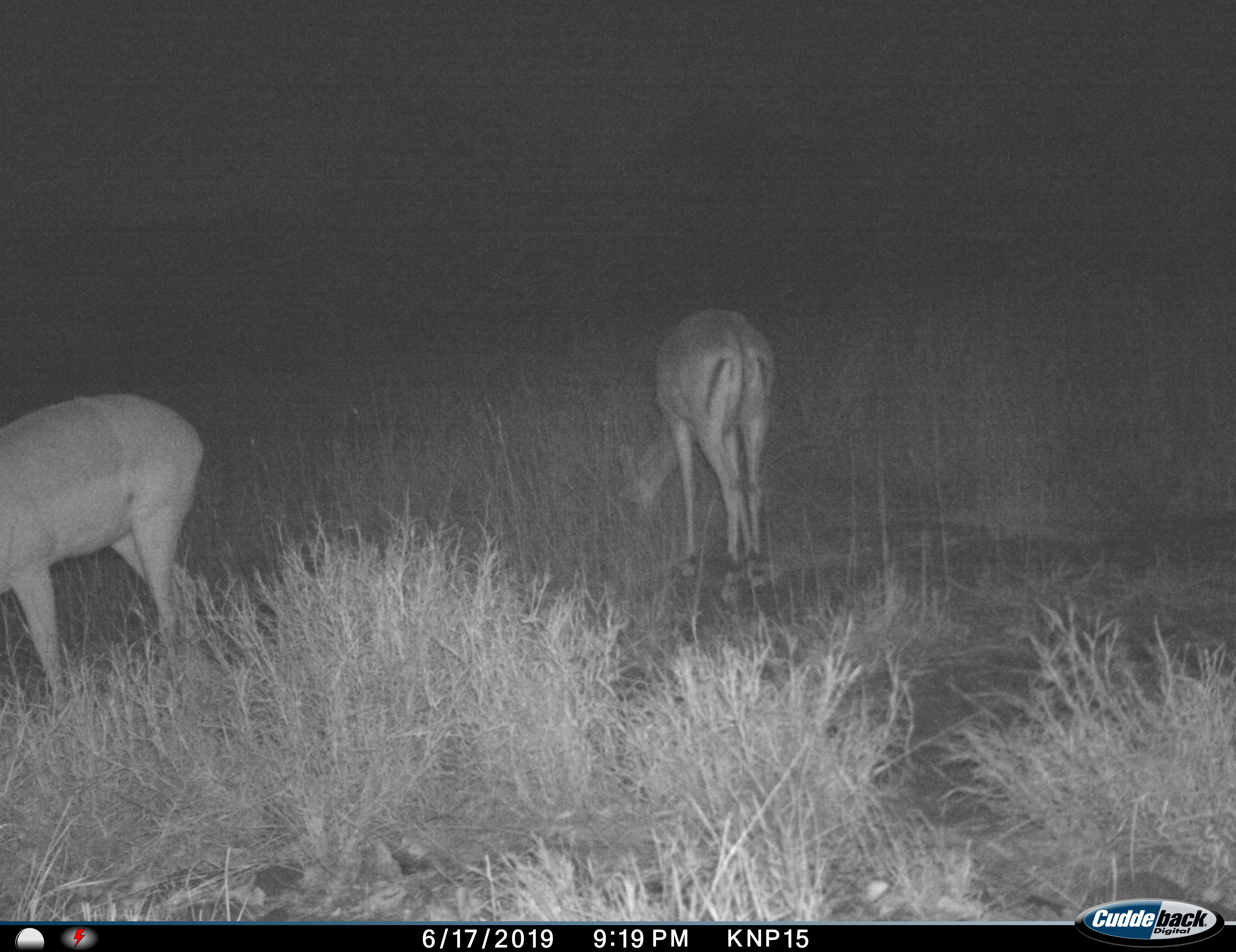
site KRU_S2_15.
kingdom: Animalia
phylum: Chordata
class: Mammalia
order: Artiodactyla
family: Bovidae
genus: Aepyceros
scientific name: Aepyceros melampus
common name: impala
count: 2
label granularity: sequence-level